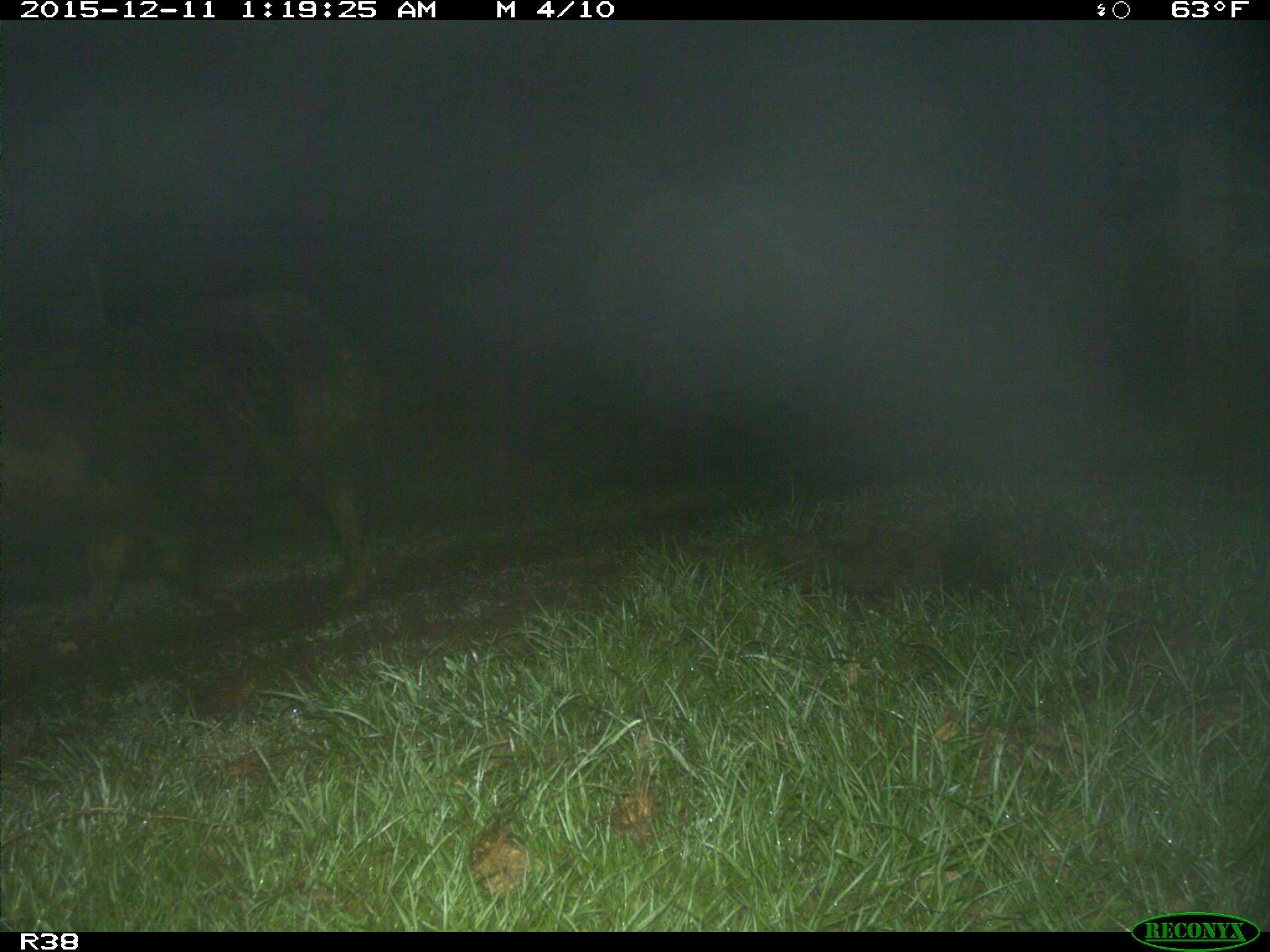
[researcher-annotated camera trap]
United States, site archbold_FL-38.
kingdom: Animalia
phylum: Chordata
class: Mammalia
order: Artiodactyla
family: Suidae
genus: Sus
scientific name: Sus scrofa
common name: wild boar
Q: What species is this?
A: Sus scrofa (wild boar).